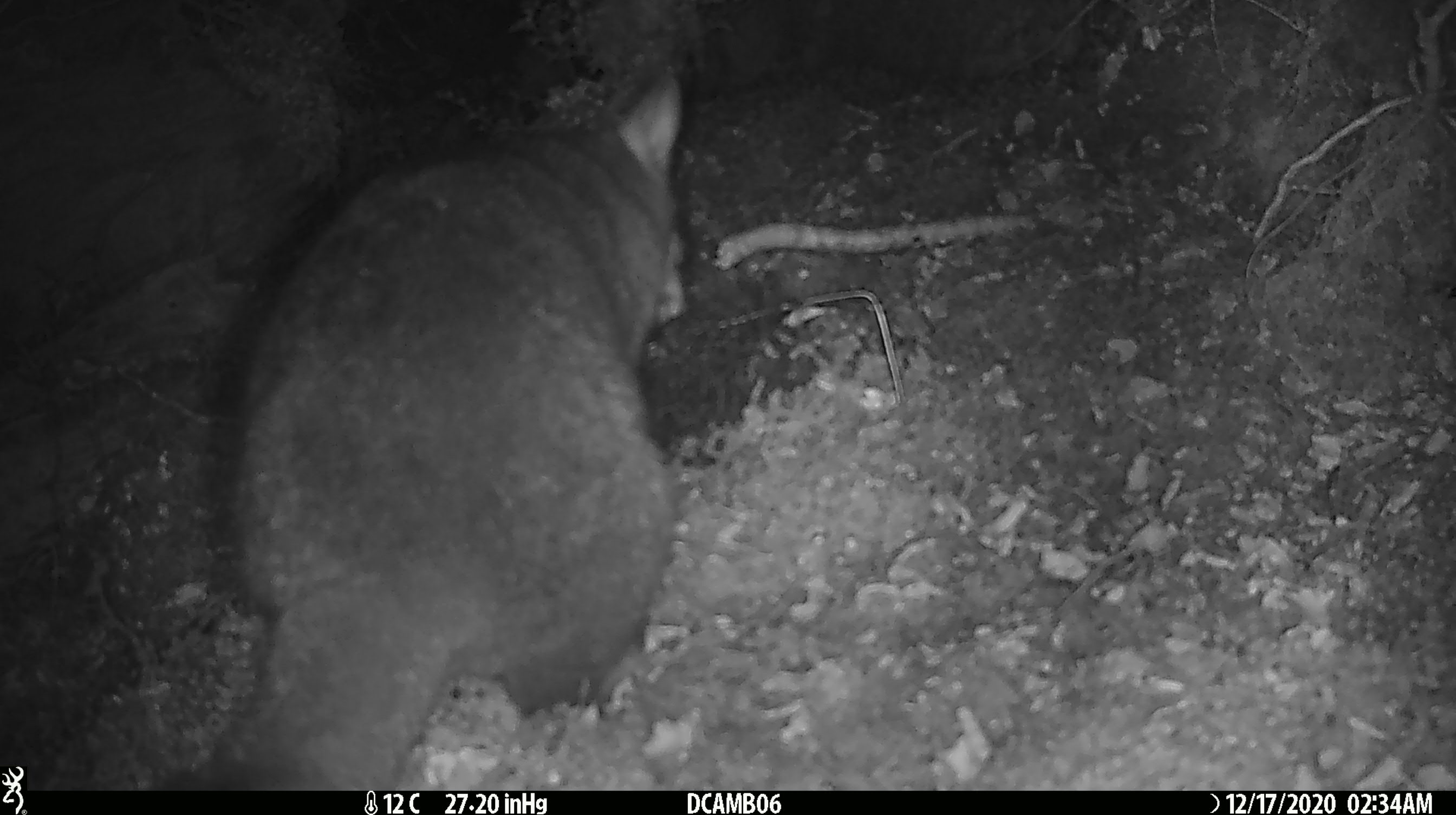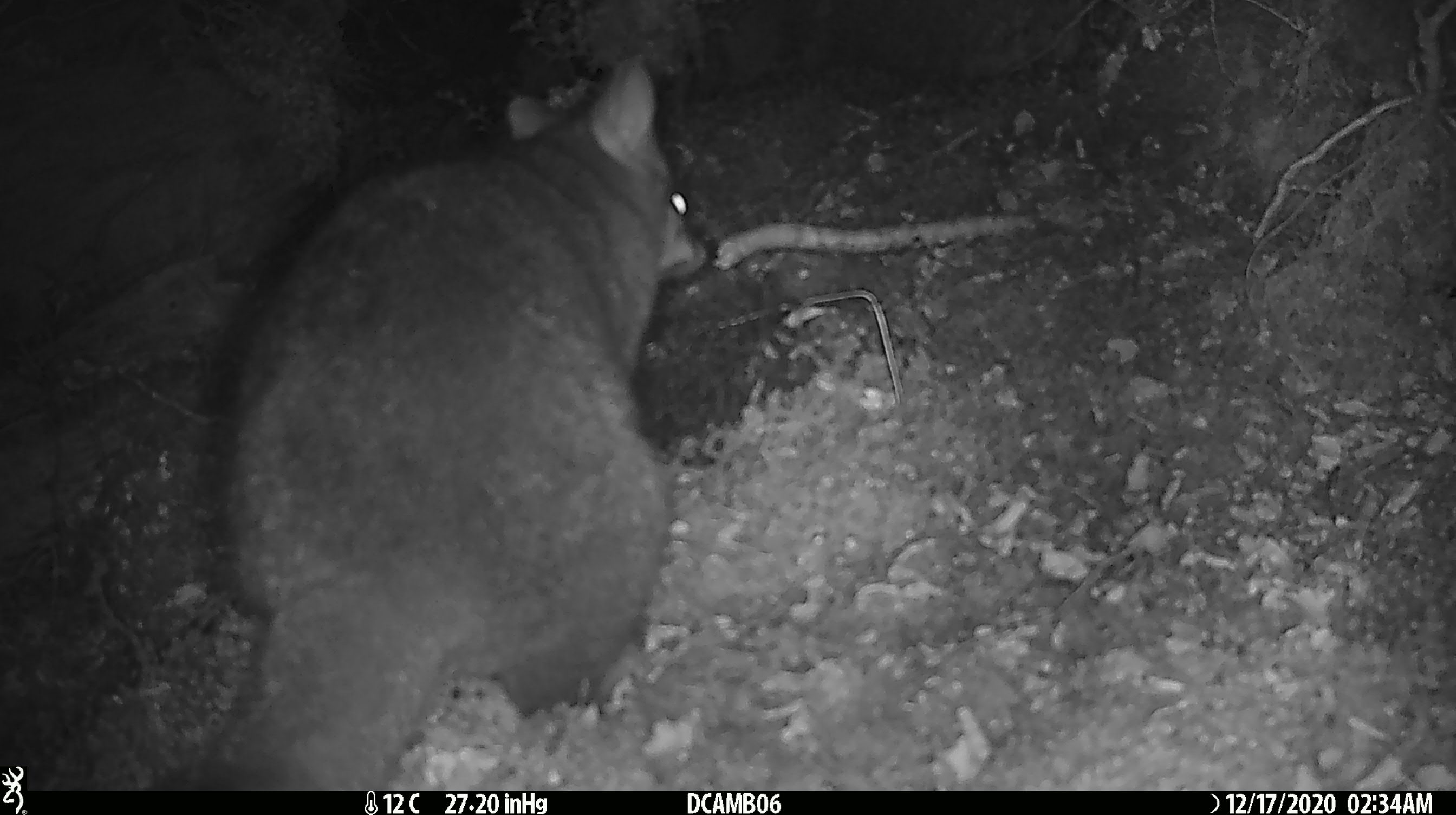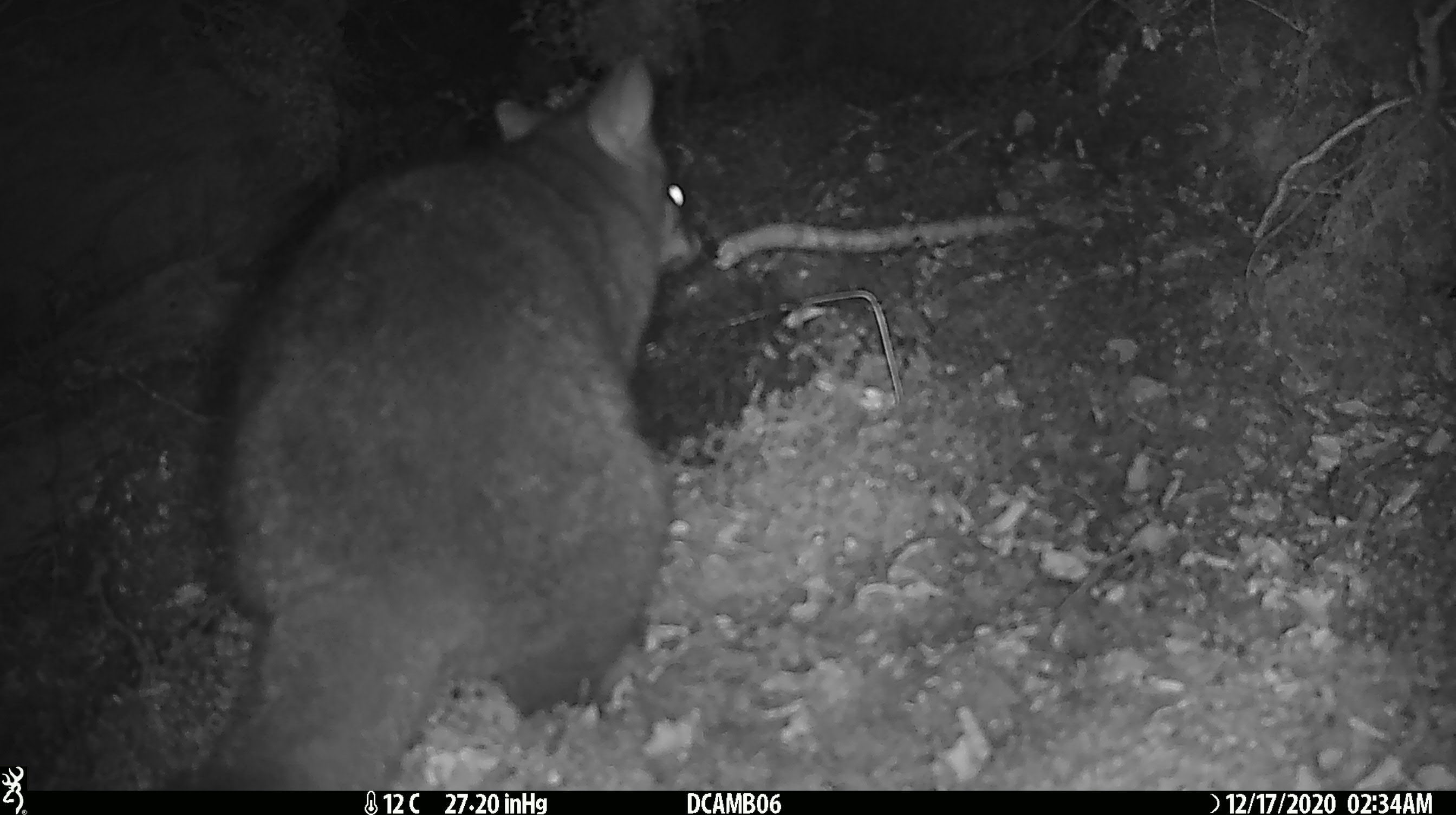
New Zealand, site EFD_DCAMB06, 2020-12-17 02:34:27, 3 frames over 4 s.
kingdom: Animalia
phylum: Chordata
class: Mammalia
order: Diprotodontia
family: Phalangeridae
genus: Trichosurus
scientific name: Trichosurus vulpecula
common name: common brushtail possum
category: possum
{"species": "possum (common brushtail possum) (Trichosurus vulpecula)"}